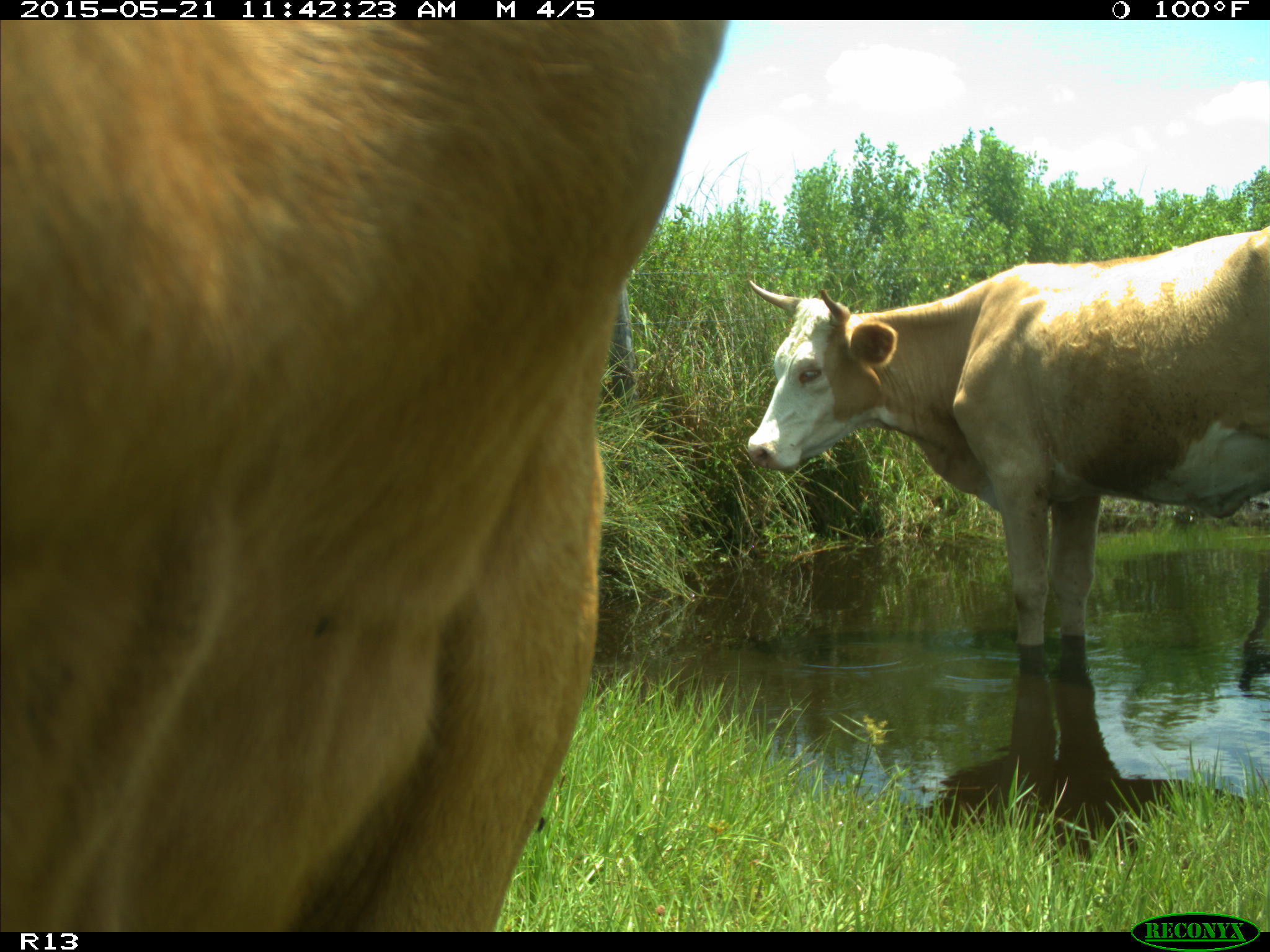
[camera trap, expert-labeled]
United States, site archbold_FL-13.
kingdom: Animalia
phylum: Chordata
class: Mammalia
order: Artiodactyla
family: Bovidae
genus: Bos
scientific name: Bos taurus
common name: domestic cow